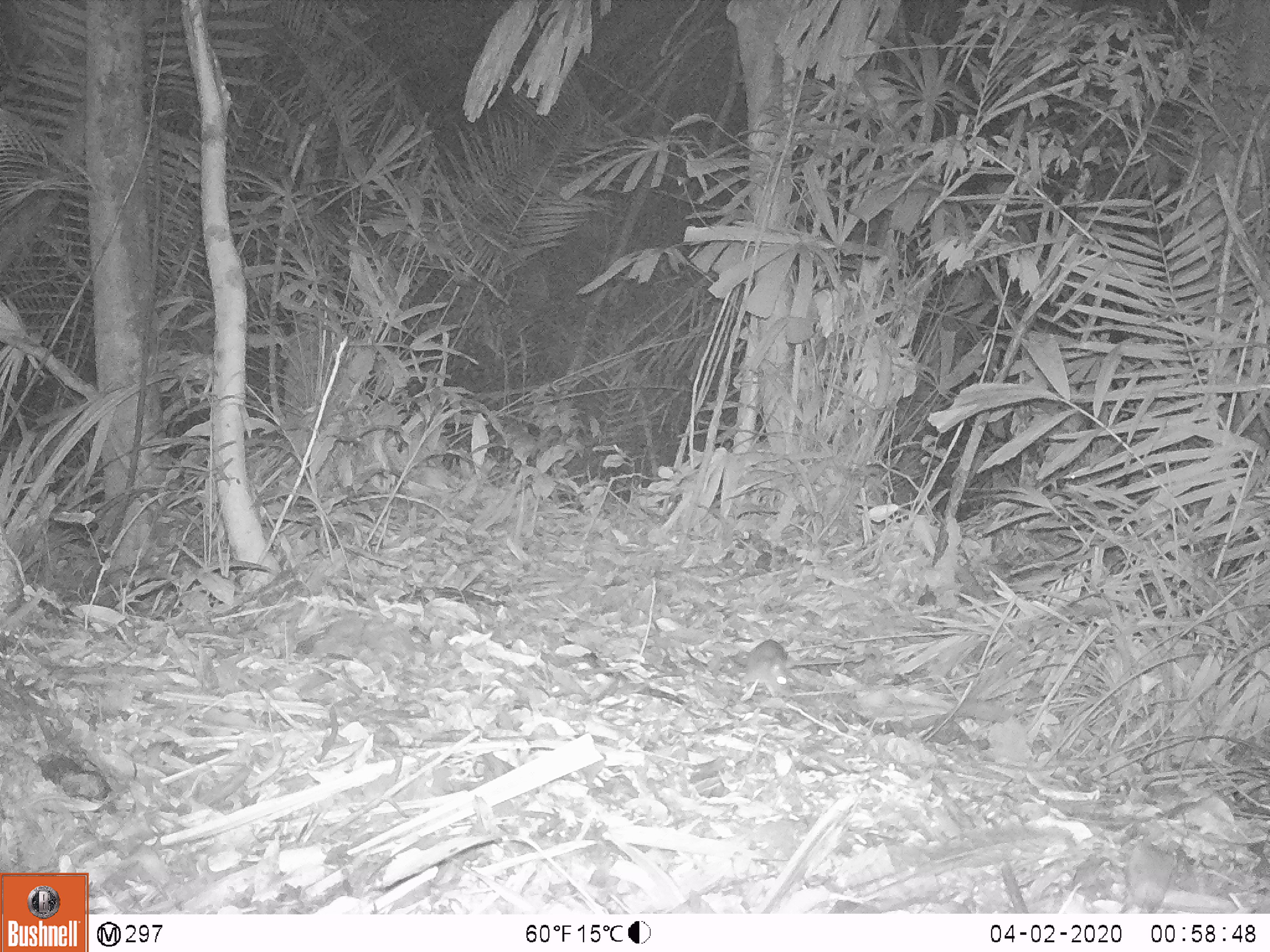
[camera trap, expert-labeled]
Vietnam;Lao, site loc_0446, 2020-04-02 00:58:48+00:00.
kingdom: Animalia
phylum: Chordata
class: Mammalia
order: Rodentia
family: Muridae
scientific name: Muridae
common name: old-world mice and rats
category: unidentified murid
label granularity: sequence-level